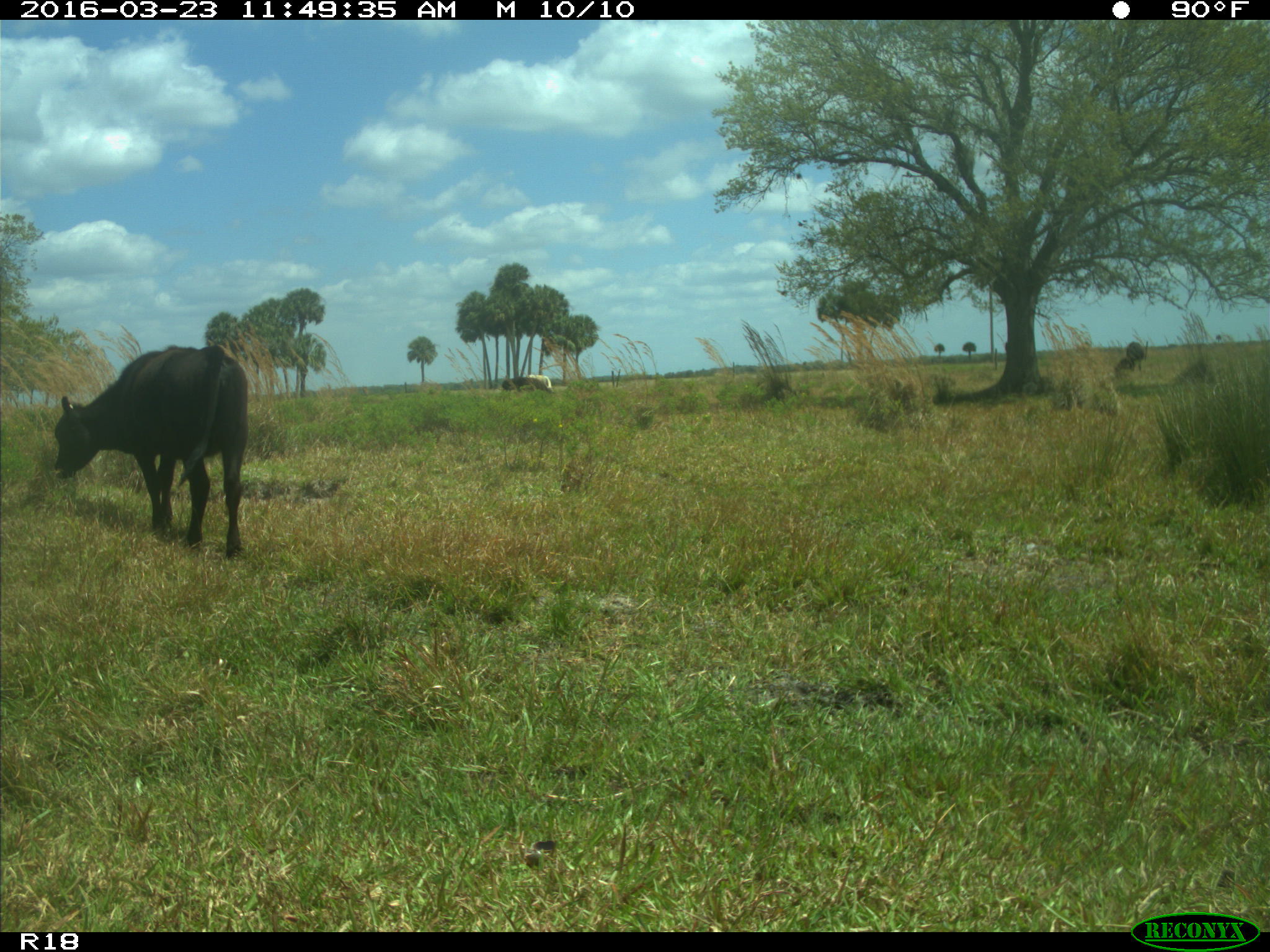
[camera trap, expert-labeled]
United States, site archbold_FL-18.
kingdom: Animalia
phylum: Chordata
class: Mammalia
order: Artiodactyla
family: Bovidae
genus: Bos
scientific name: Bos taurus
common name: domestic cow